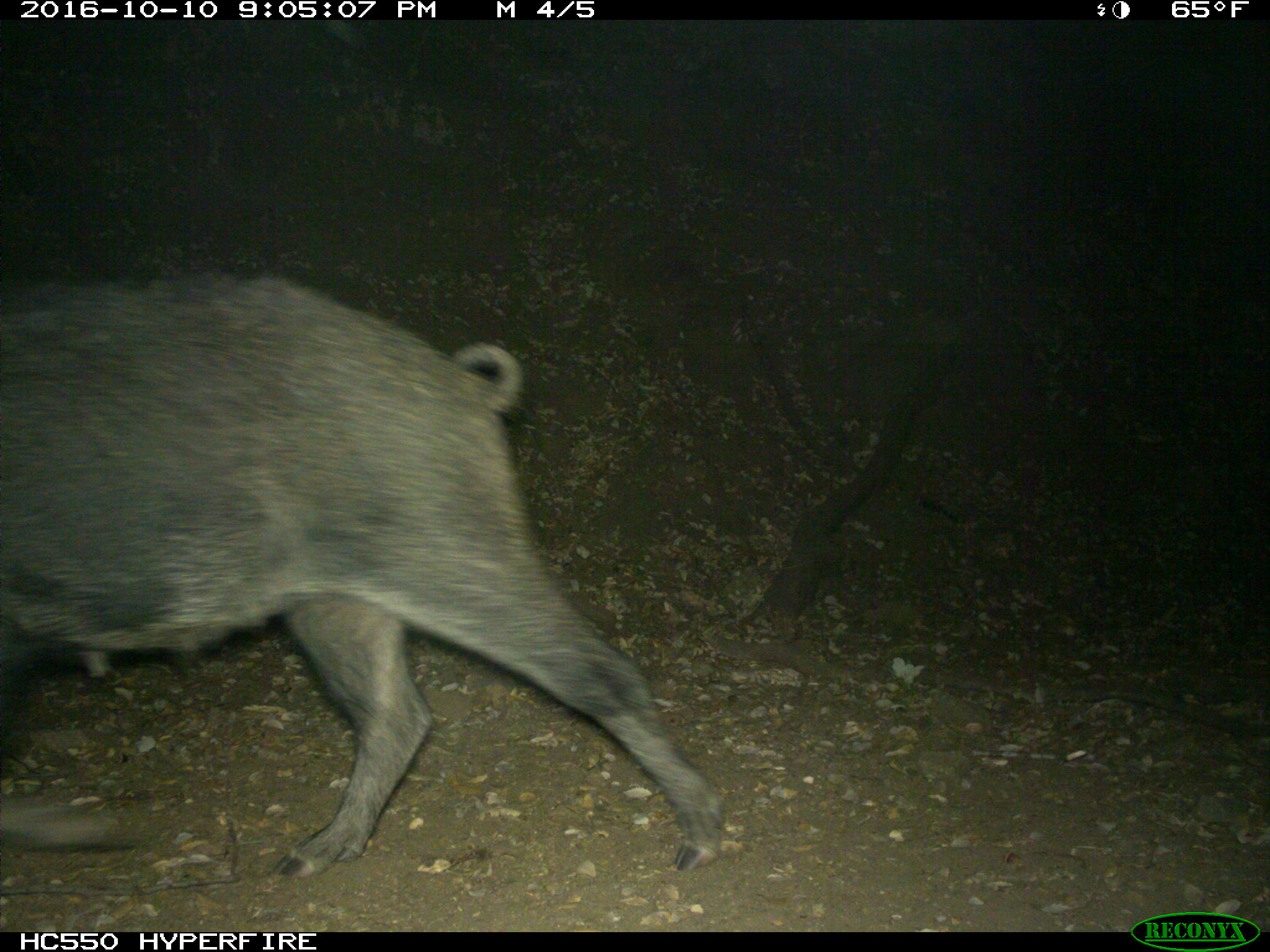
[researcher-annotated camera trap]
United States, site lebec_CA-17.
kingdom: Animalia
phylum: Chordata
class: Mammalia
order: Artiodactyla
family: Suidae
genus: Sus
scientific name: Sus scrofa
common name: wild boar